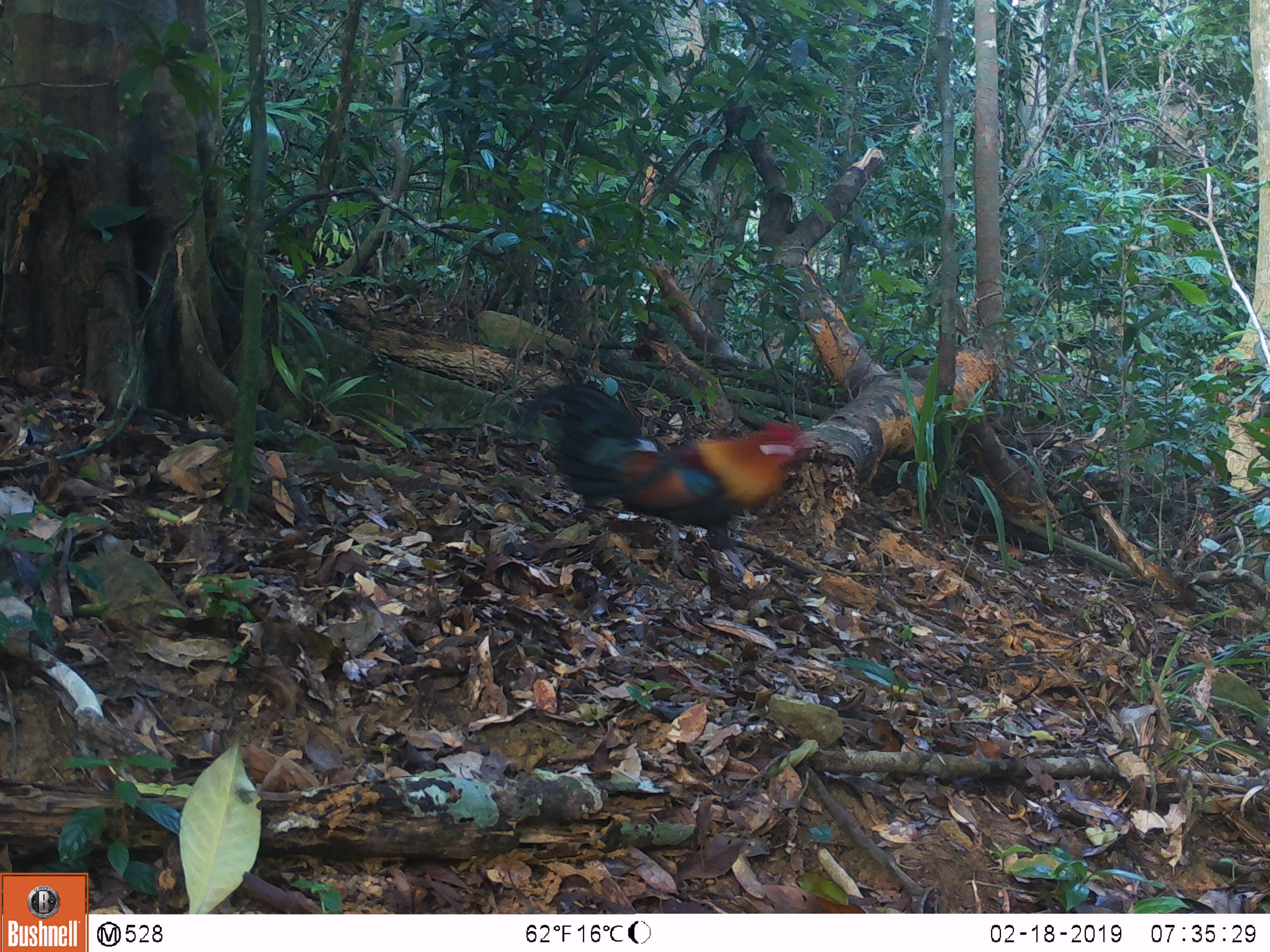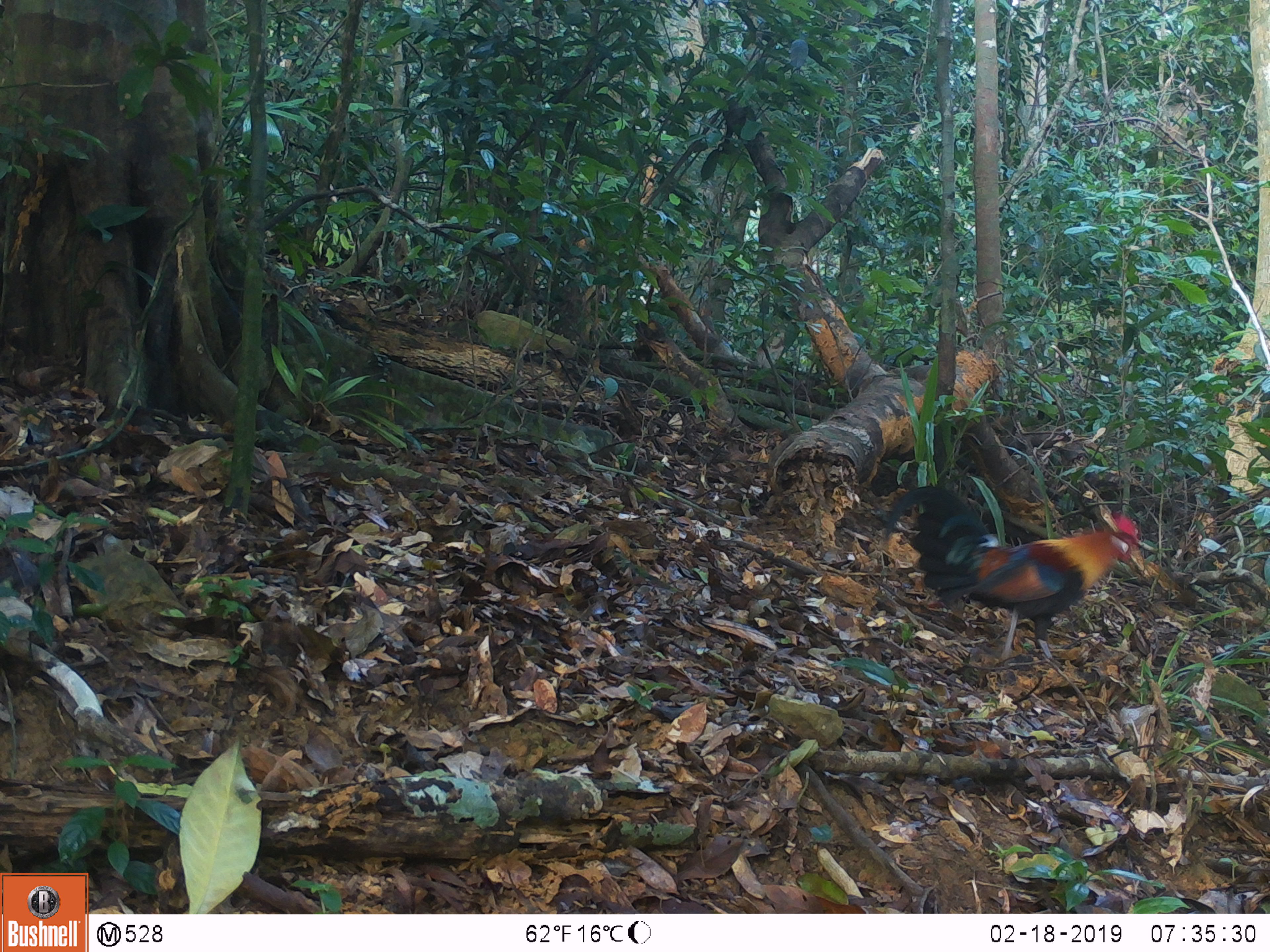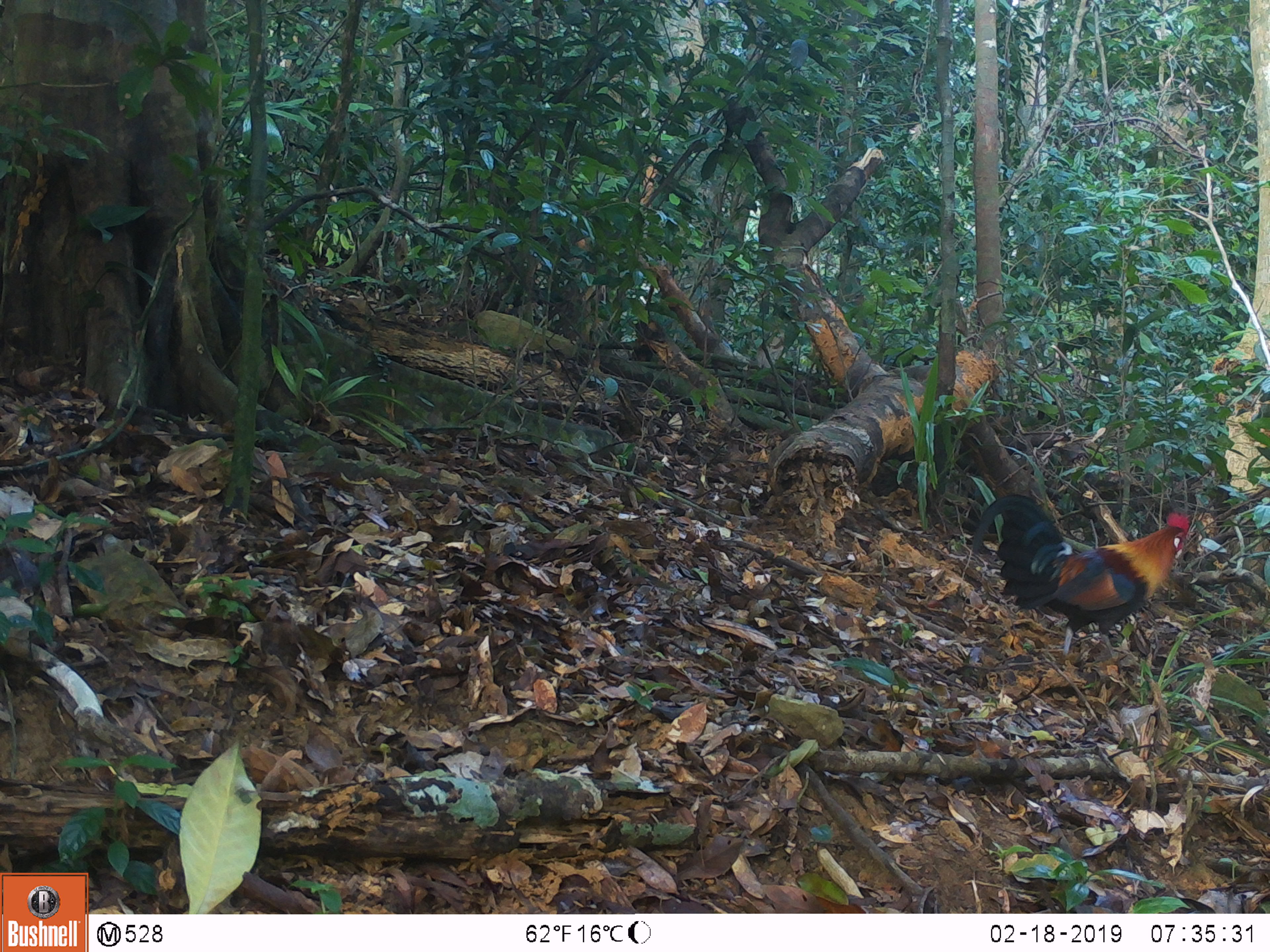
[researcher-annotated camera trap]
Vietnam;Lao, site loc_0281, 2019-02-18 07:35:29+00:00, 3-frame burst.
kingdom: Animalia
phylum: Chordata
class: Aves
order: Galliformes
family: Phasianidae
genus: Gallus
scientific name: Gallus gallus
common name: red junglefowl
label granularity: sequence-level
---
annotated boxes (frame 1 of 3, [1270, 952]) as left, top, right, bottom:
red junglefowl: 519, 383, 808, 563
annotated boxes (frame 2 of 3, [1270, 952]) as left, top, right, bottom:
red junglefowl: 886, 486, 1138, 660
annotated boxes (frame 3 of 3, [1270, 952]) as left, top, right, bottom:
red junglefowl: 972, 494, 1190, 658